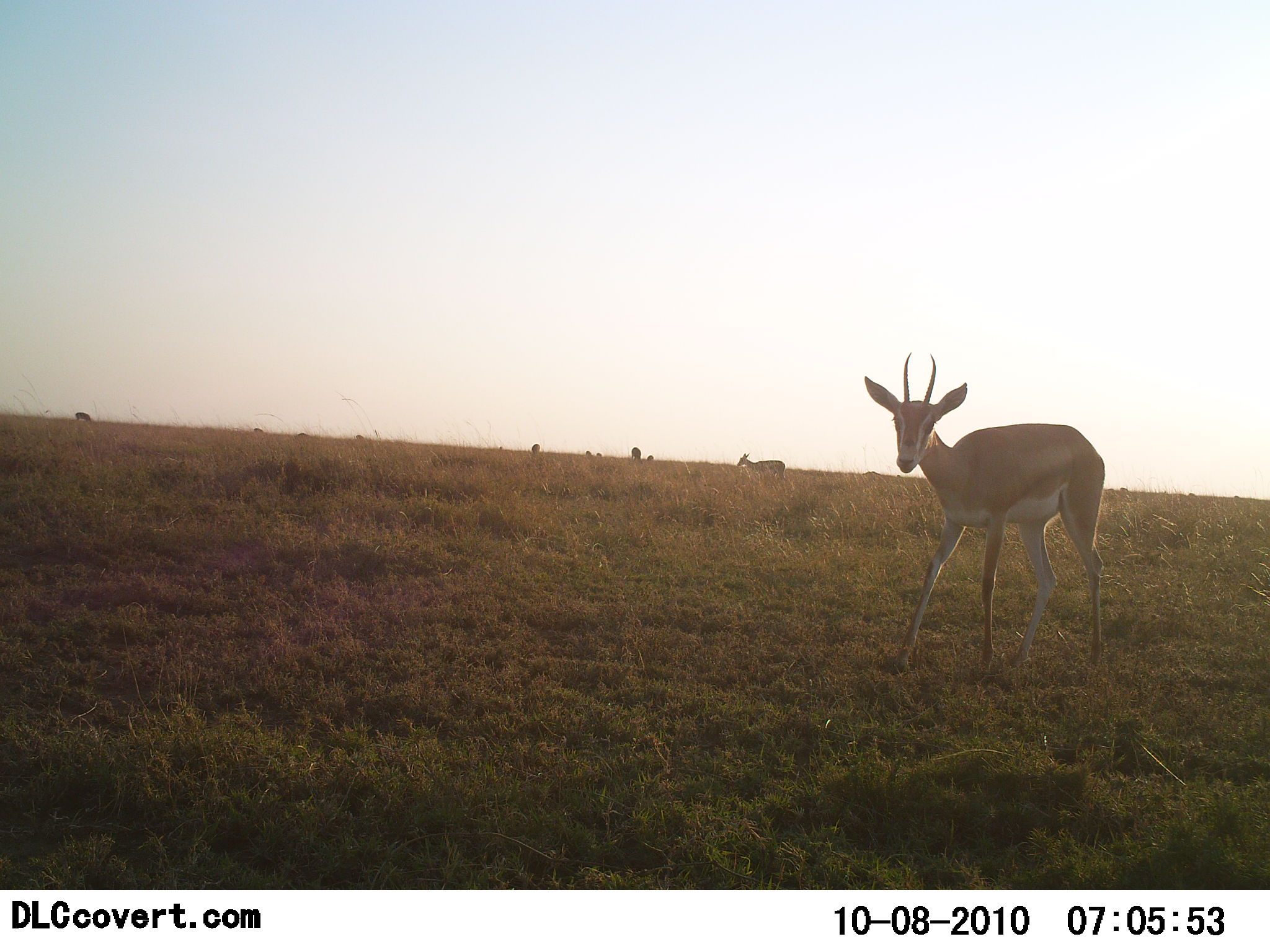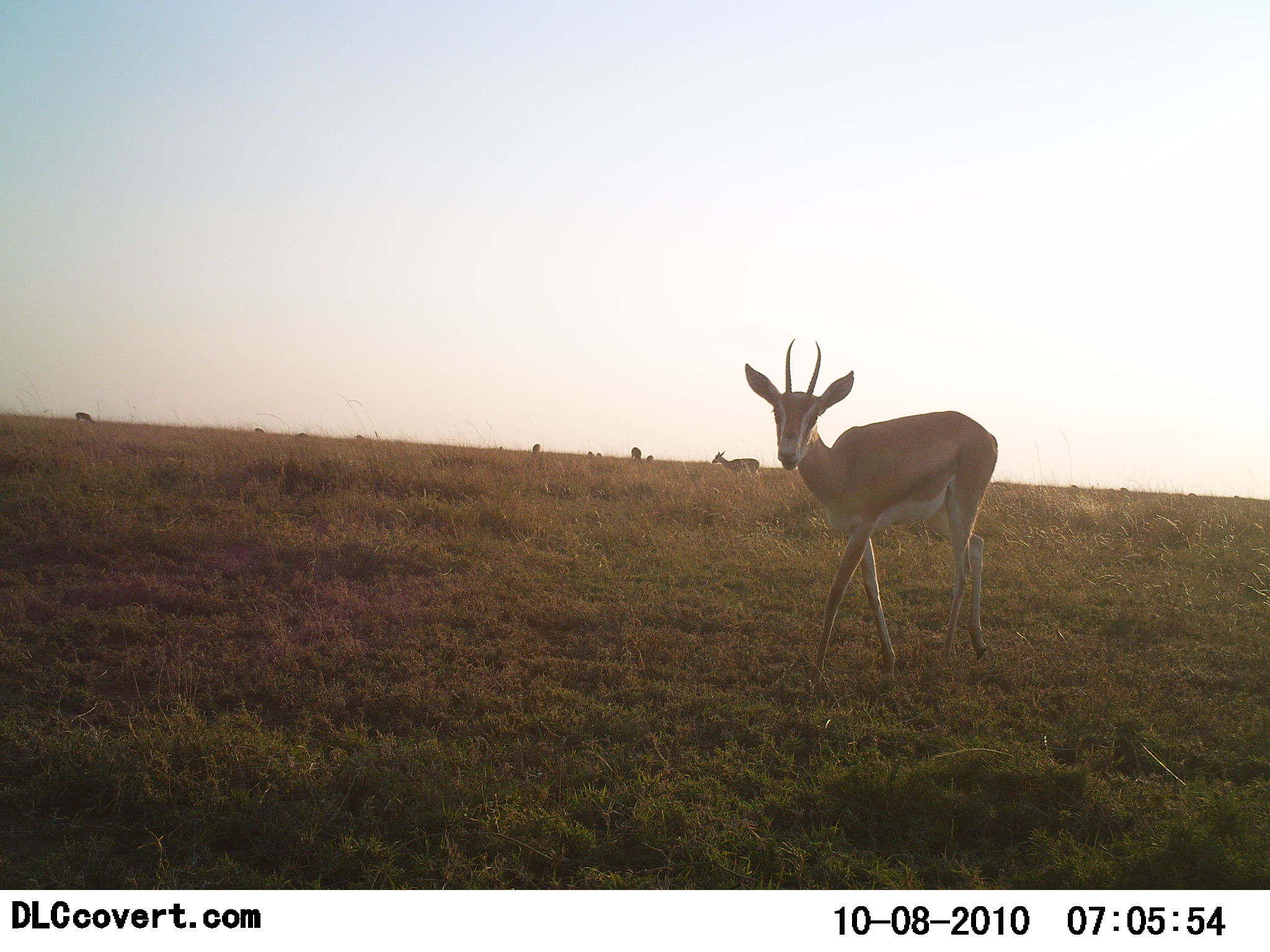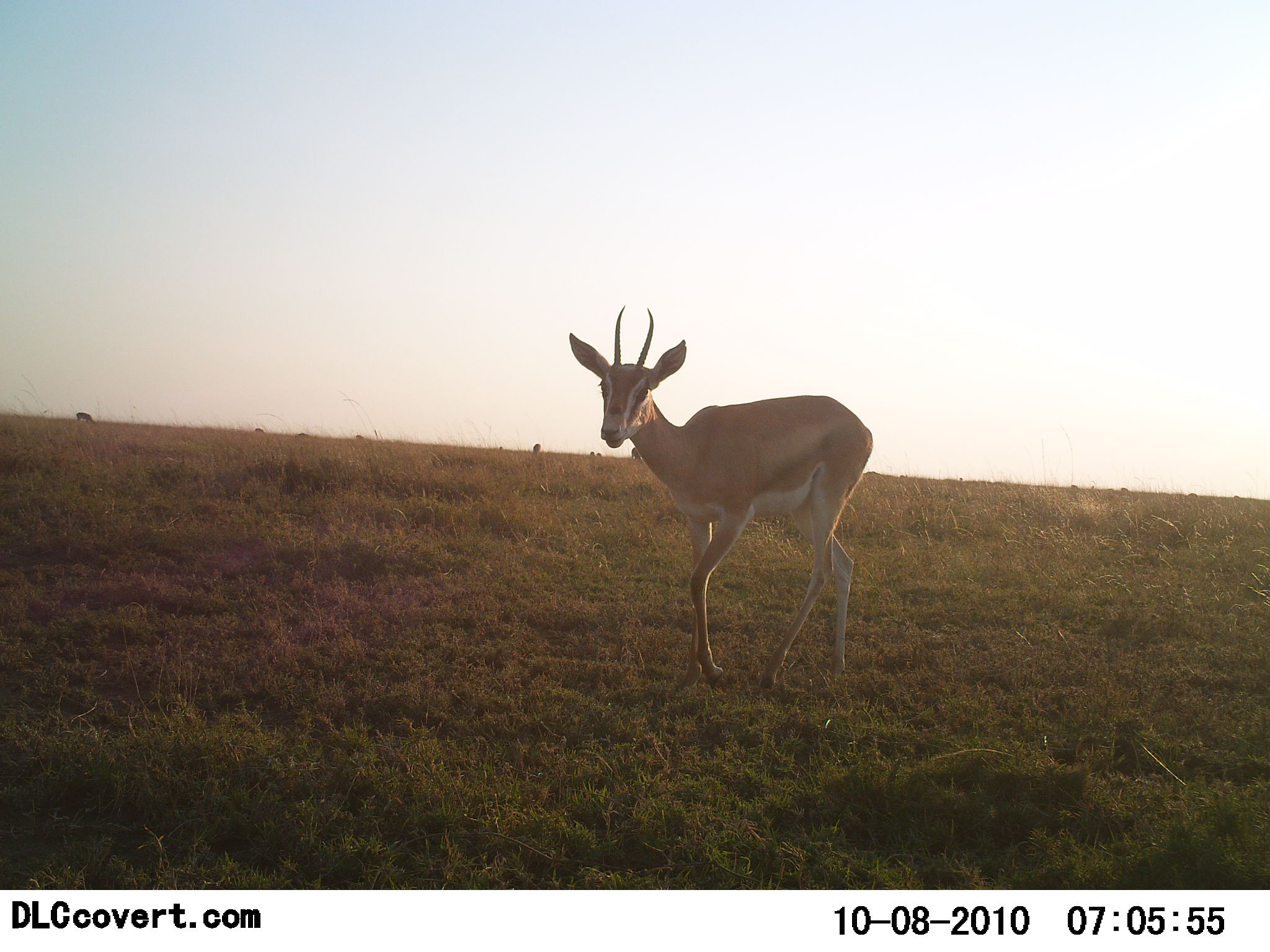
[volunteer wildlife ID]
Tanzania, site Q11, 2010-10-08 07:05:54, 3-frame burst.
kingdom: Animalia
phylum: Chordata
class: Mammalia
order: Artiodactyla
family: Bovidae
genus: Nanger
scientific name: Nanger granti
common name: grant's gazelle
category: gazellegrants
Gazellegrants (grant's gazelle) (Nanger granti), count 2. Behavior (volunteer vote fractions): standing 27%, resting 0%, moving 82%, interacting 0%. Young present (vote fraction): 0%. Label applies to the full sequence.